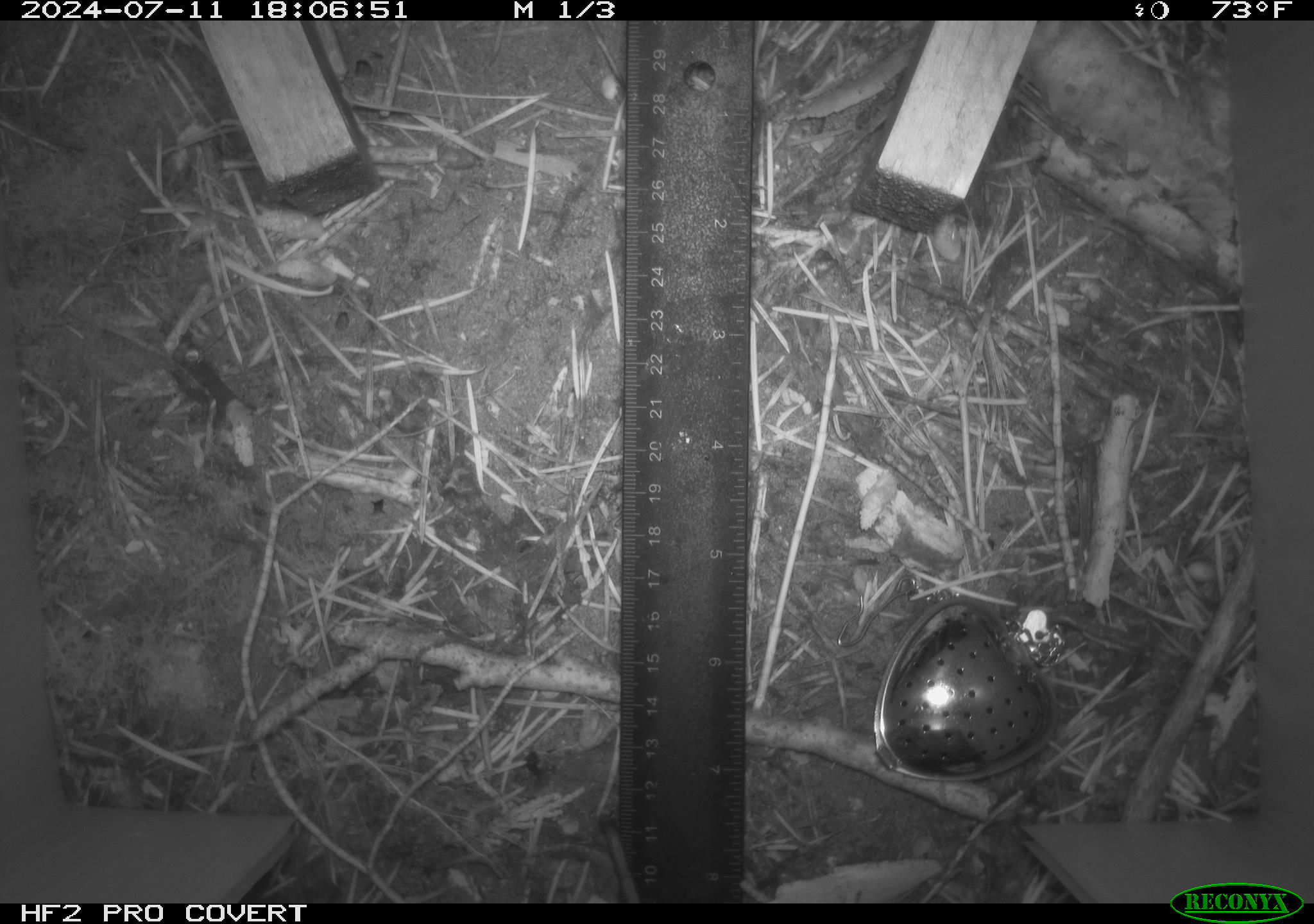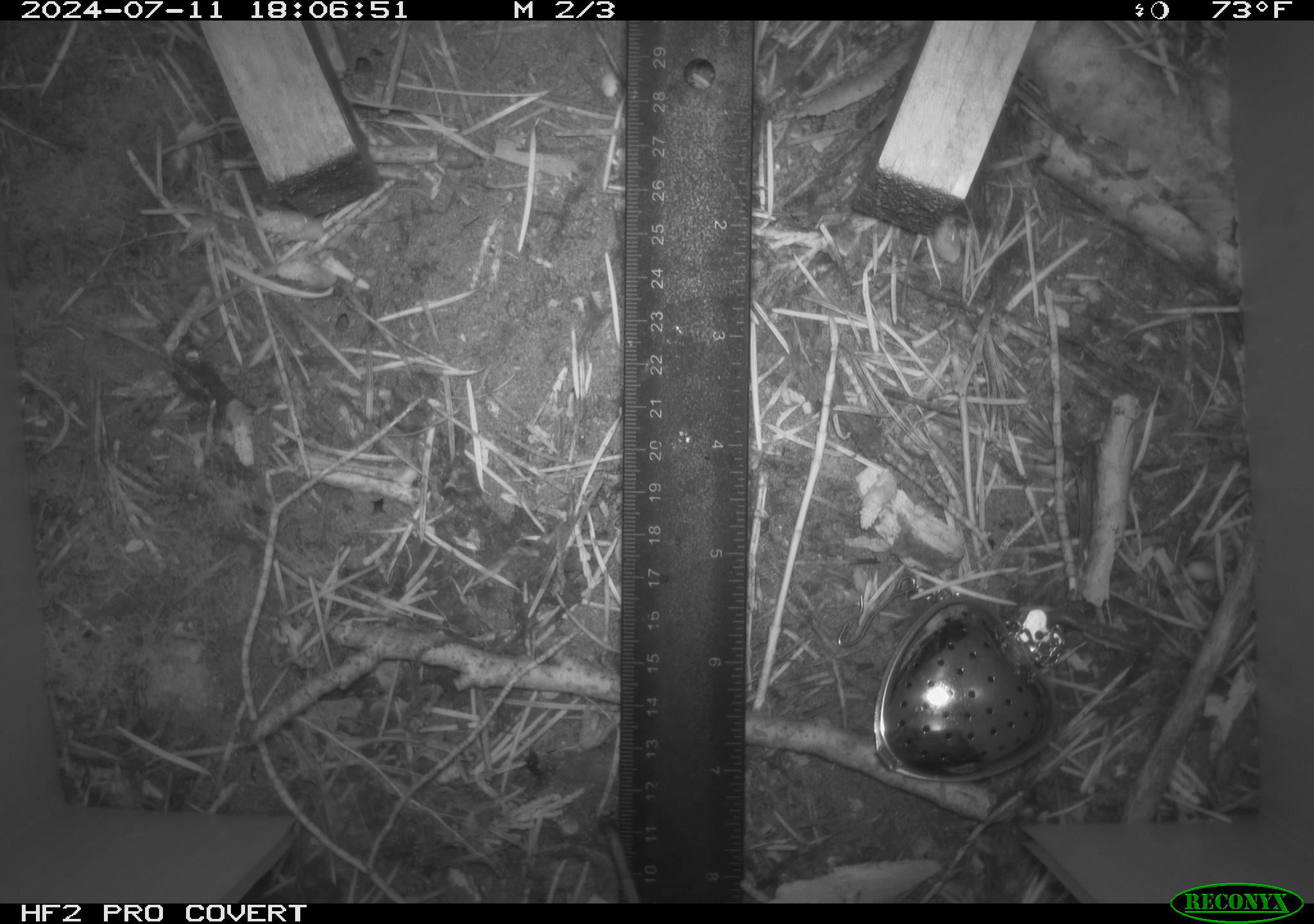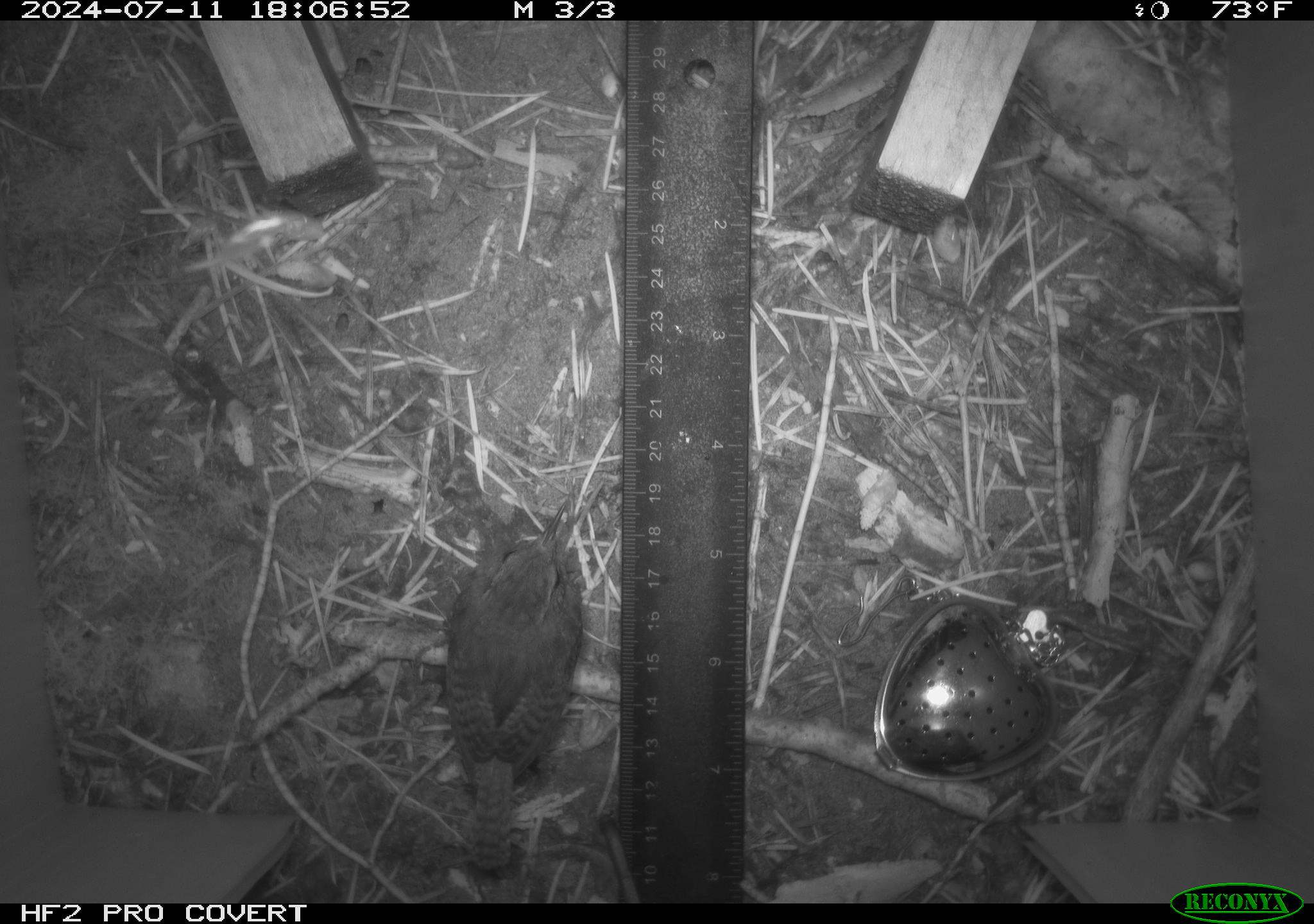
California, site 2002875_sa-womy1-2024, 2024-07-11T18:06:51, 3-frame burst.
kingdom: Animalia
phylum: Chordata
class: Aves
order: Passeriformes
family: Troglodytidae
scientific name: Troglodytidae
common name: wren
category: troglodytidae family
Troglodytidae family (wren) (Troglodytidae).